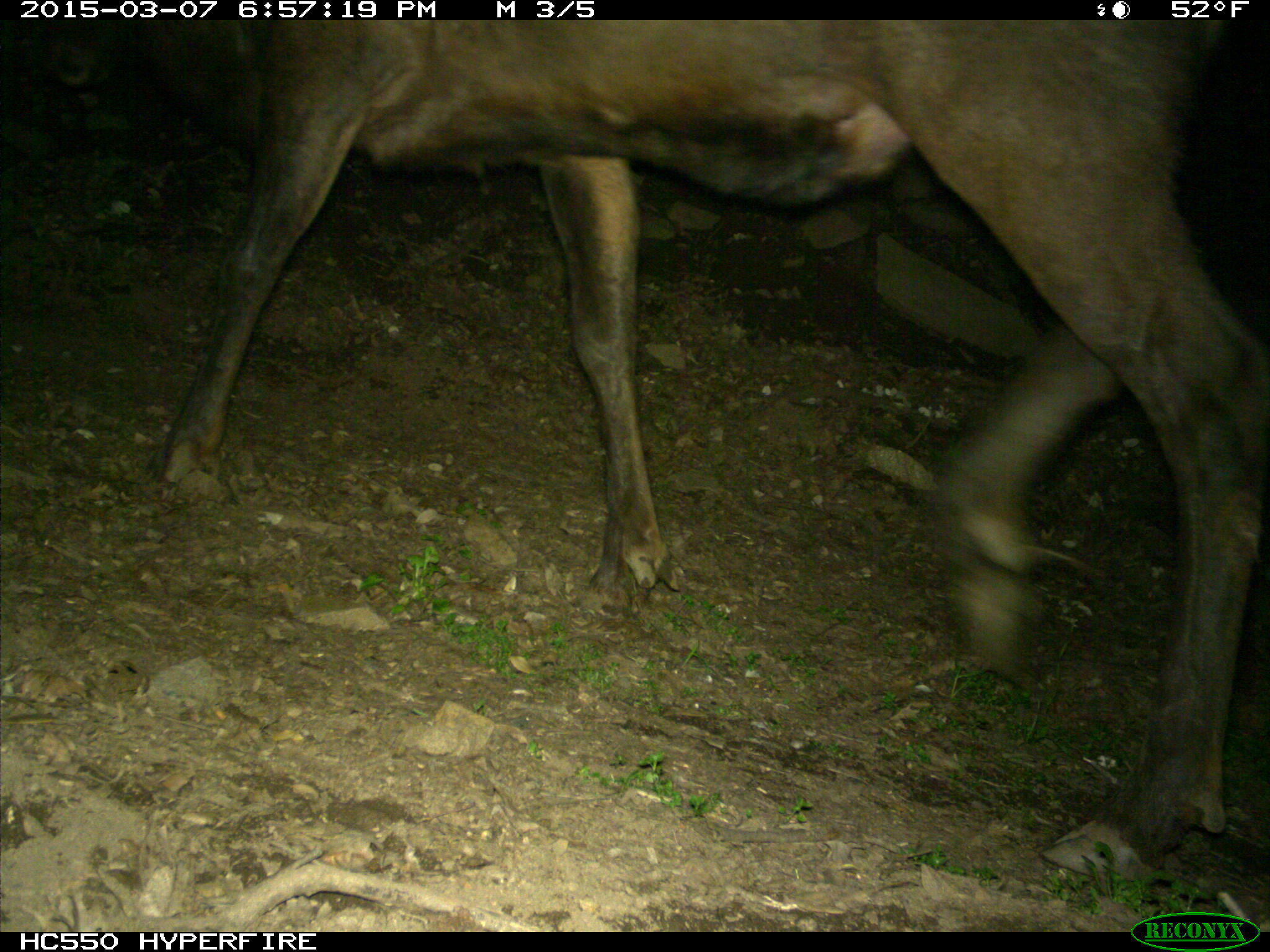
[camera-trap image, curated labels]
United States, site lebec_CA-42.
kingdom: Animalia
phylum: Chordata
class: Mammalia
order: Artiodactyla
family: Cervidae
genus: Cervus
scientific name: Cervus canadensis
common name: elk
Cervus canadensis (elk).